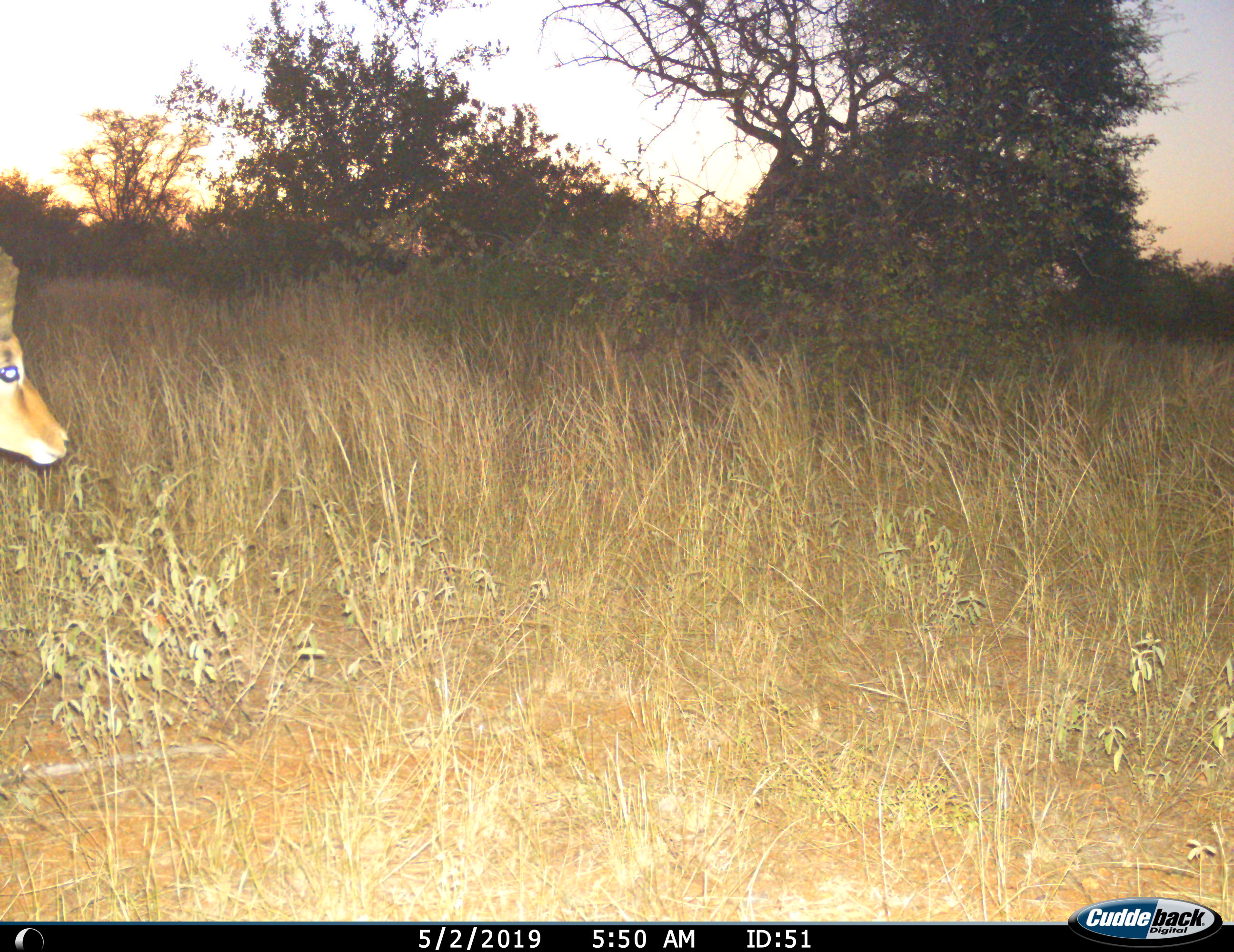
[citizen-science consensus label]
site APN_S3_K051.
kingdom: Animalia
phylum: Chordata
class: Mammalia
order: Artiodactyla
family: Bovidae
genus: Aepyceros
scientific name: Aepyceros melampus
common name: impala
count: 1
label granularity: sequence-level